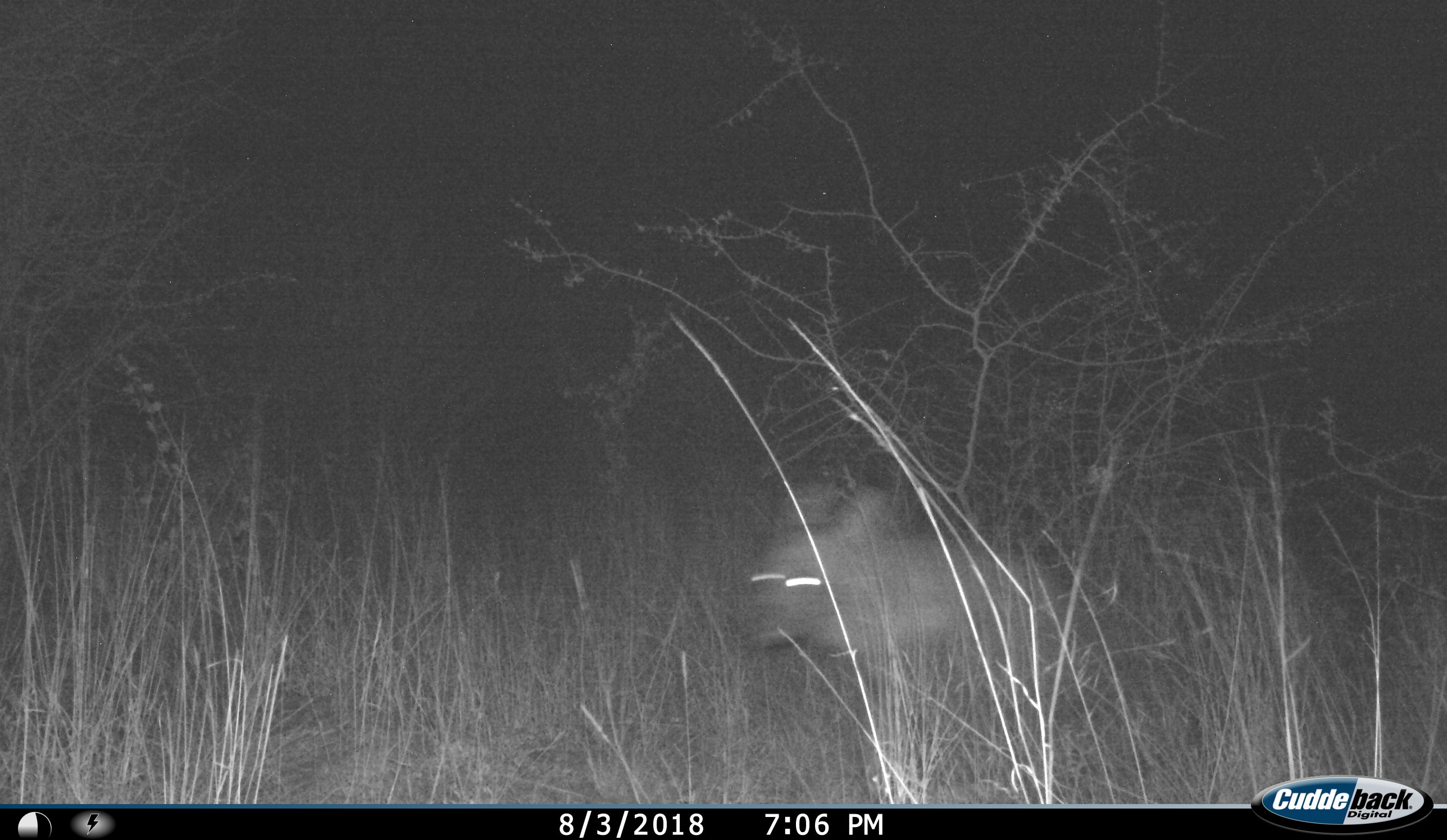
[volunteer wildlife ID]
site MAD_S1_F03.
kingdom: Animalia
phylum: Chordata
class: Mammalia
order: Carnivora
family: Hyaenidae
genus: Parahyaena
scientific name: Parahyaena brunnea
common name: brown hyena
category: hyenabrown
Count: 1.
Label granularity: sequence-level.